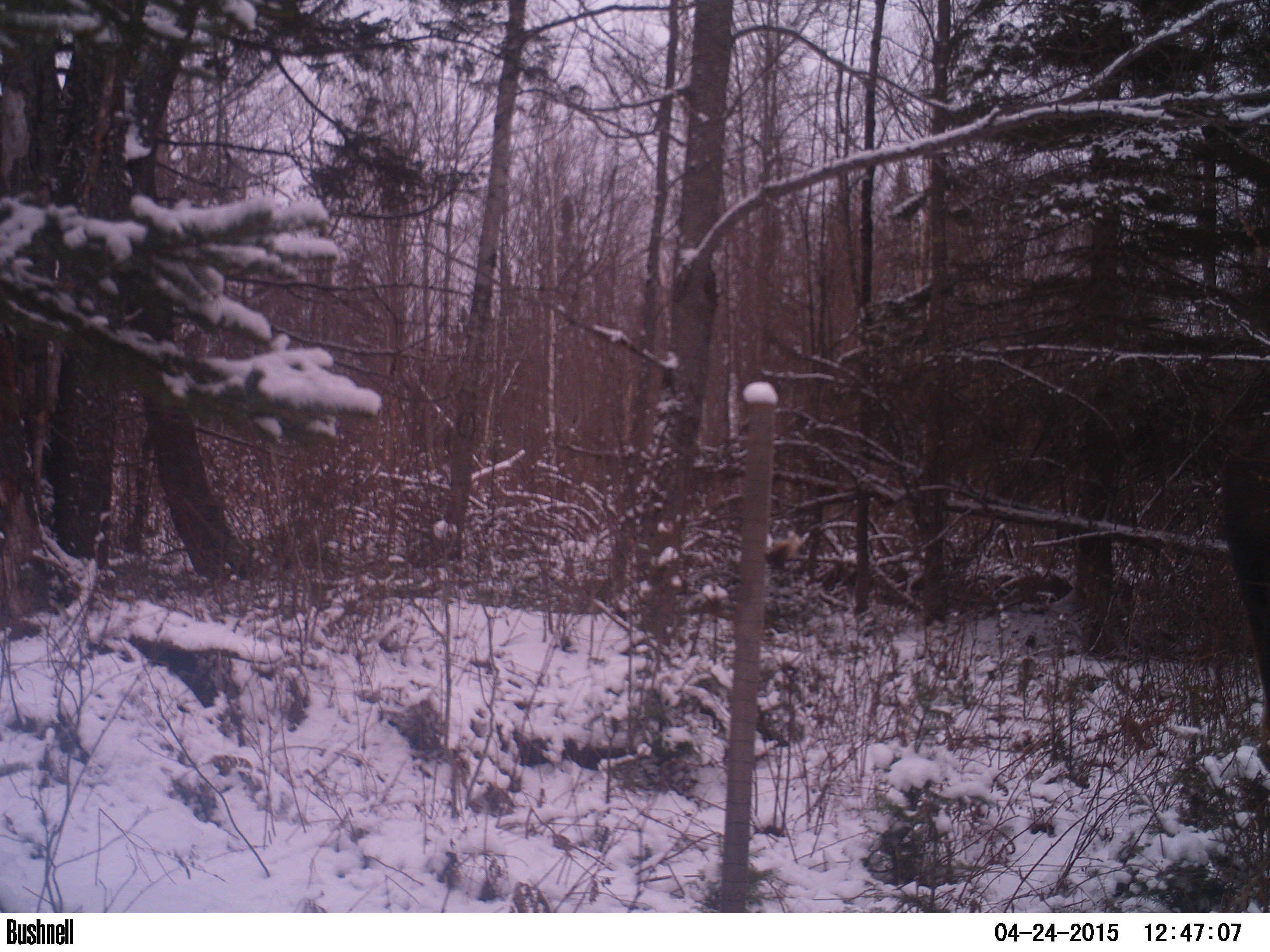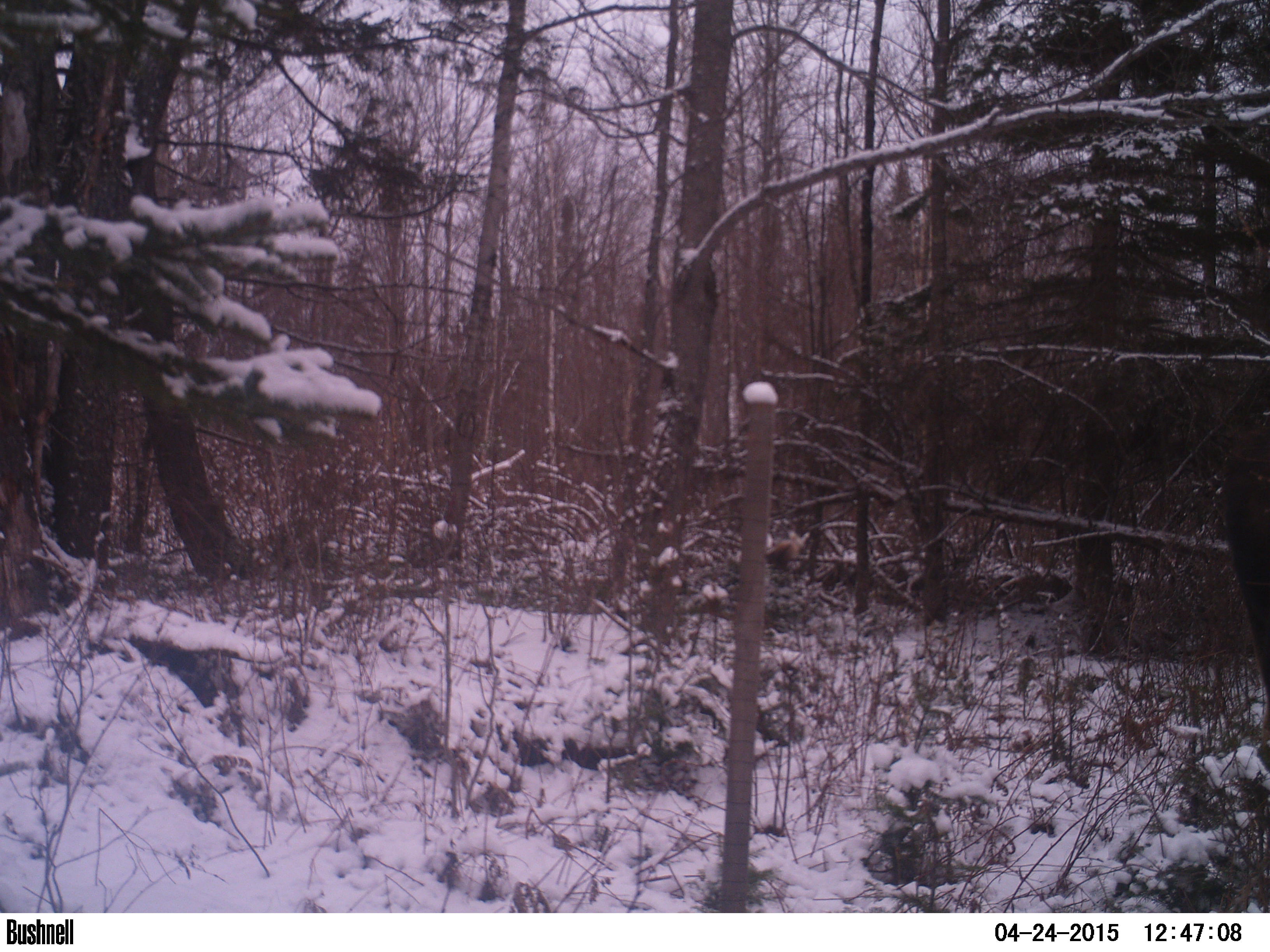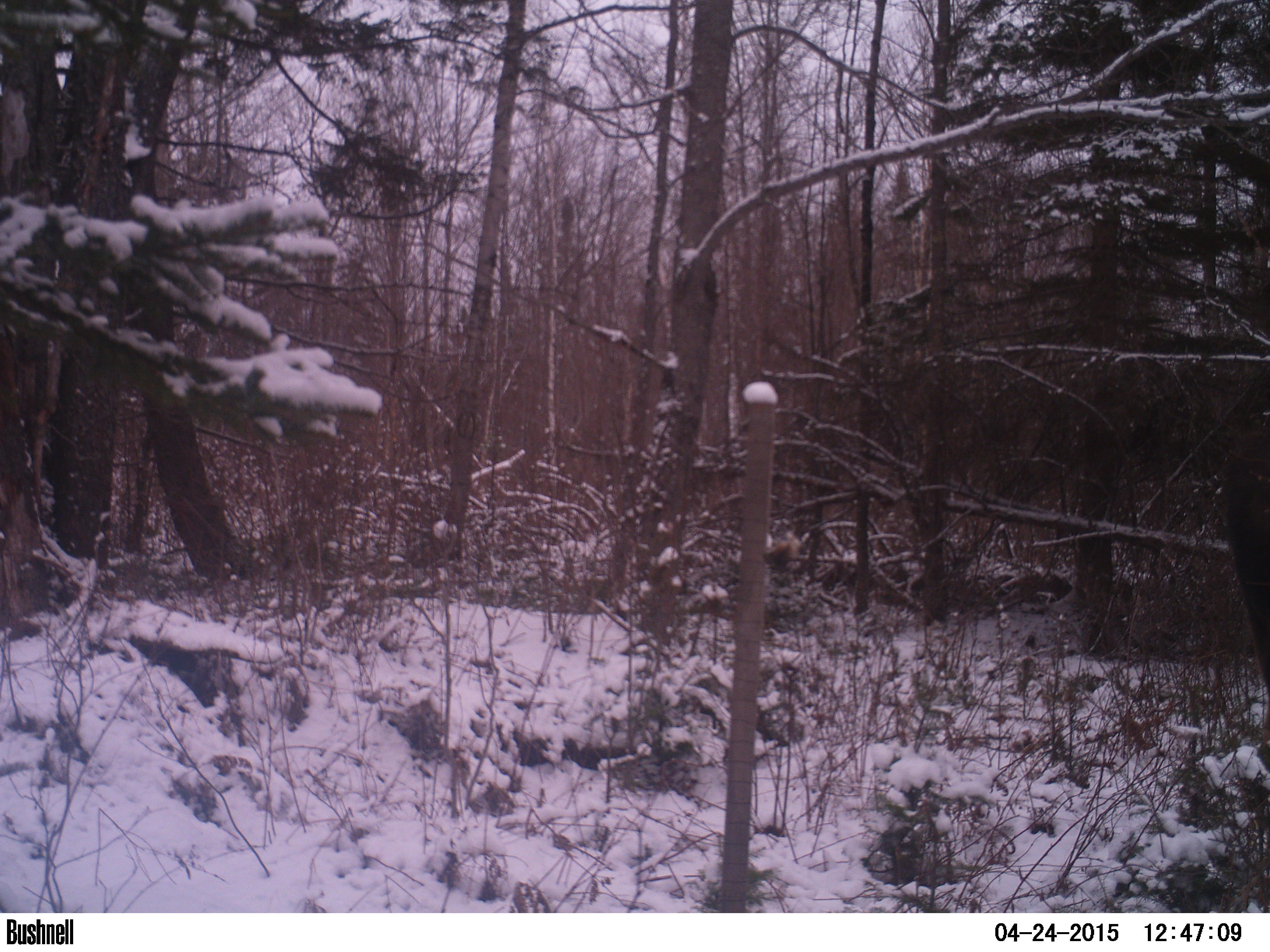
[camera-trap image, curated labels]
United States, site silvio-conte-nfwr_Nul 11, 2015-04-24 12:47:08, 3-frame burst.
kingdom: Animalia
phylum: Chordata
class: Mammalia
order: Artiodactyla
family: Cervidae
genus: Alces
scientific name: Alces alces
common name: moose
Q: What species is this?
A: Moose (Alces alces).